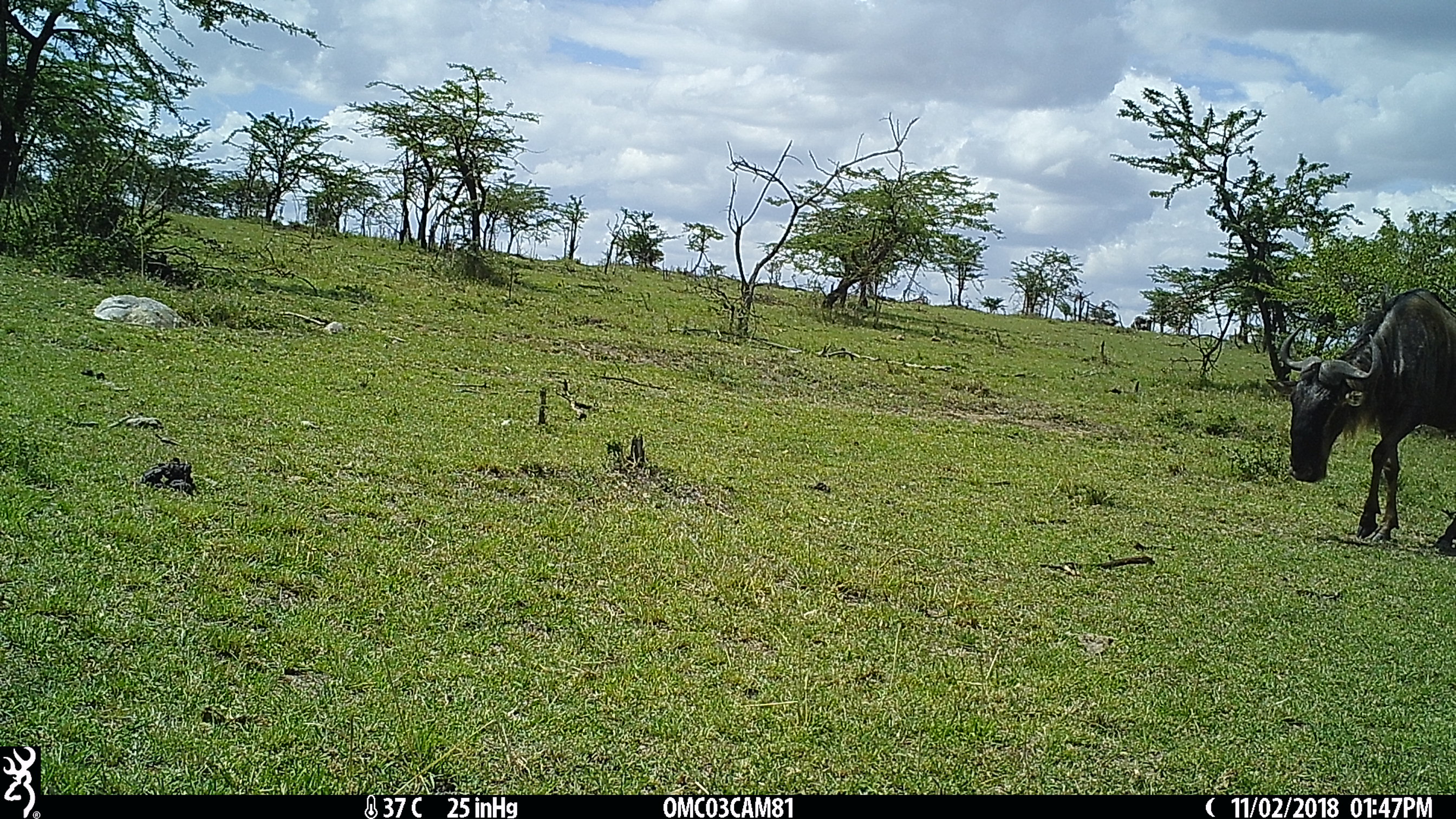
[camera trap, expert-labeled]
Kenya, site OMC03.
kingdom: Animalia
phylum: Chordata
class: Mammalia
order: Artiodactyla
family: Bovidae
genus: Connochaetes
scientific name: Connochaetes taurinus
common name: blue wildebeest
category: wildebeest